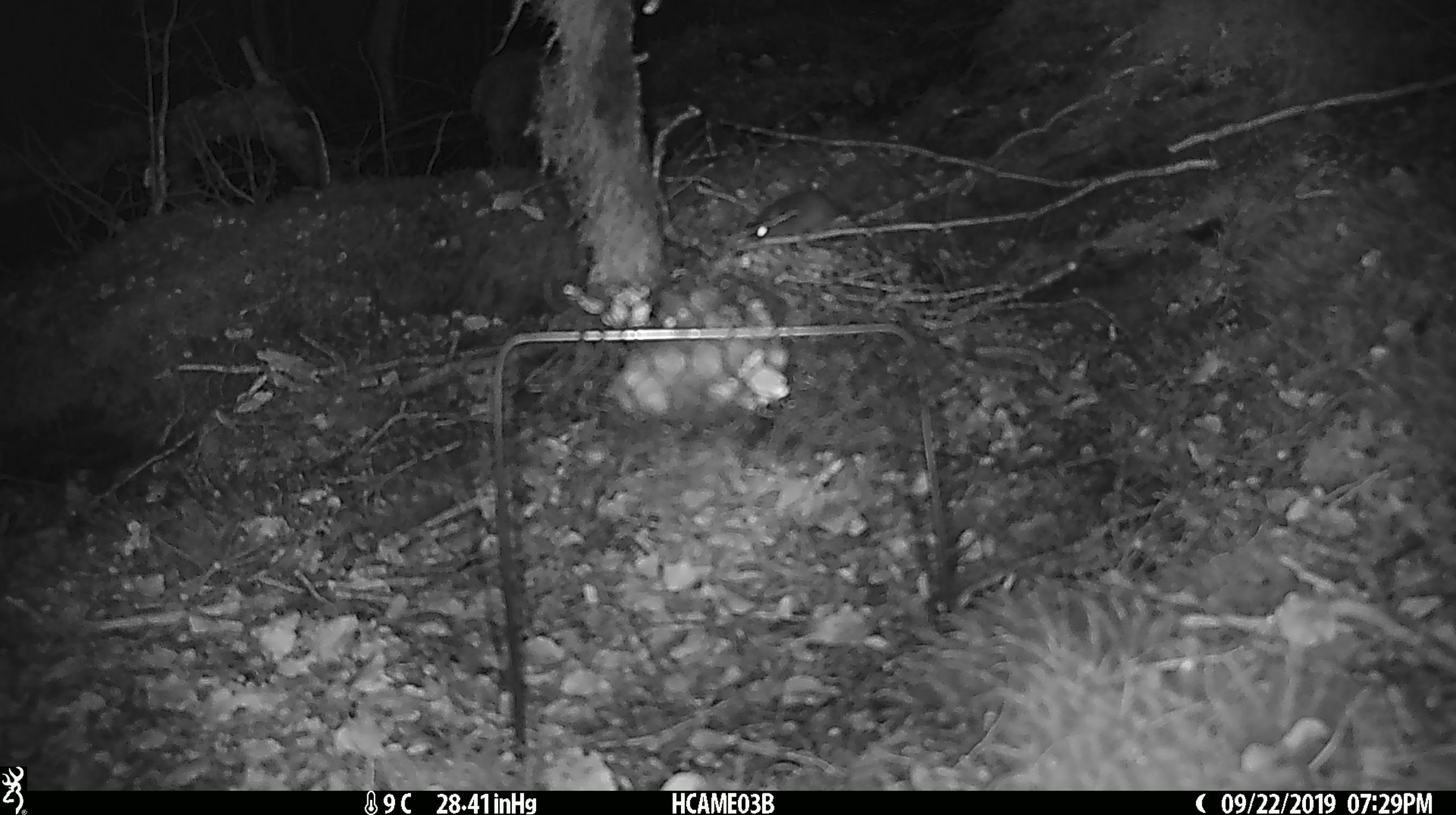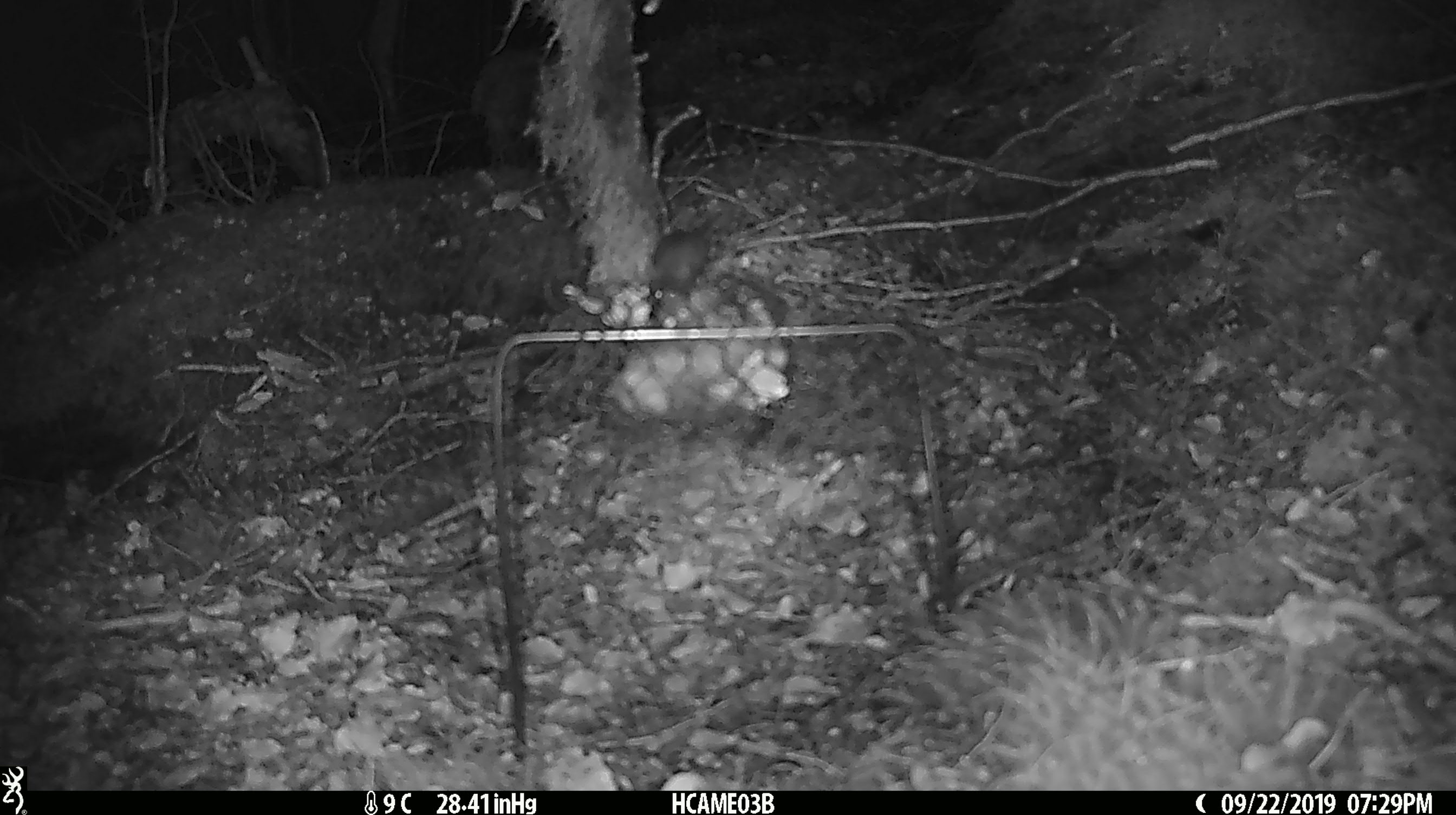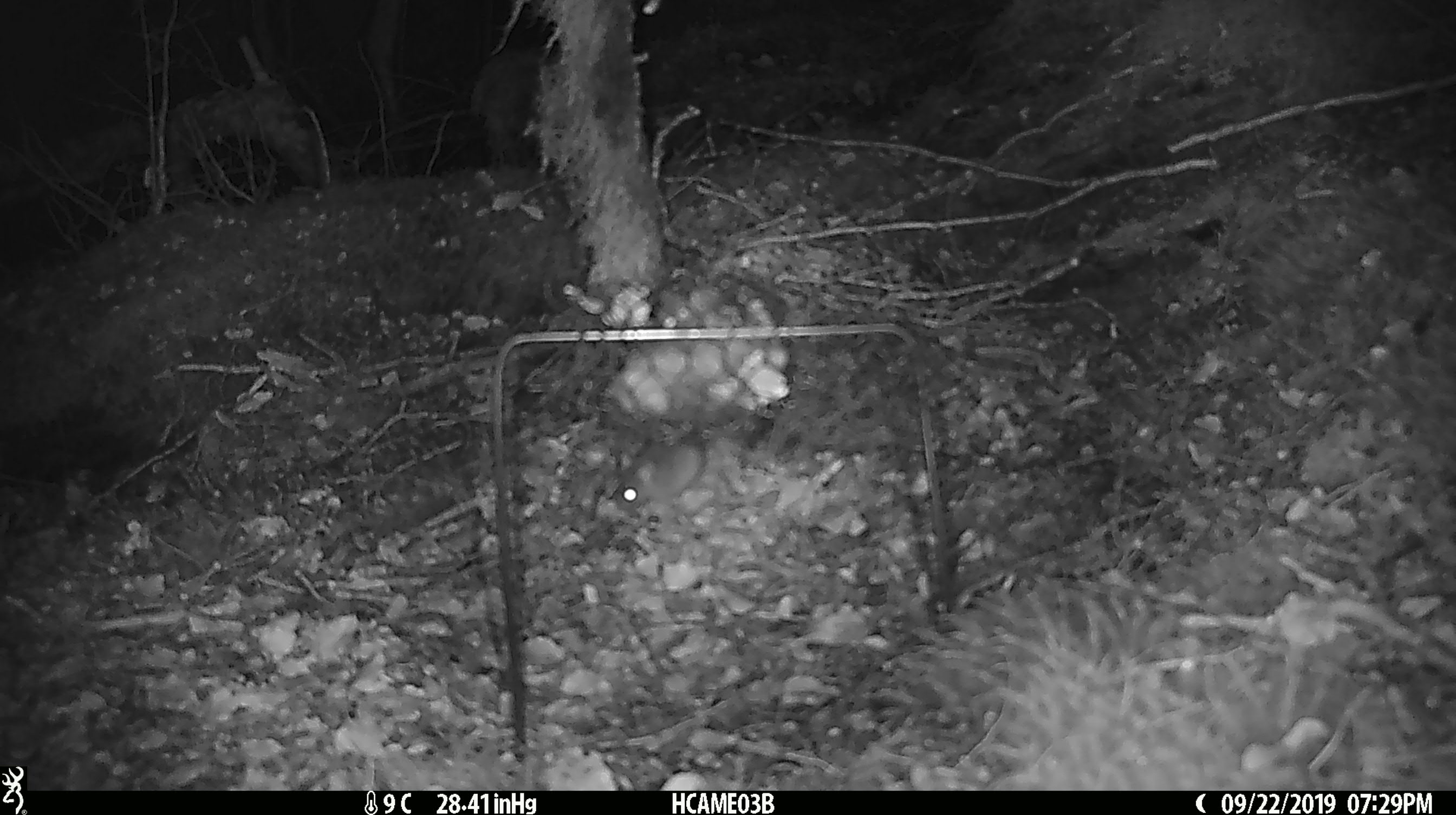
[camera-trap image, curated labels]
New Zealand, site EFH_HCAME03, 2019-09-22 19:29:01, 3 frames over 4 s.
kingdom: Animalia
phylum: Chordata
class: Mammalia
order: Rodentia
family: Muridae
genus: Mus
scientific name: Mus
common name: mouse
Mouse (Mus).